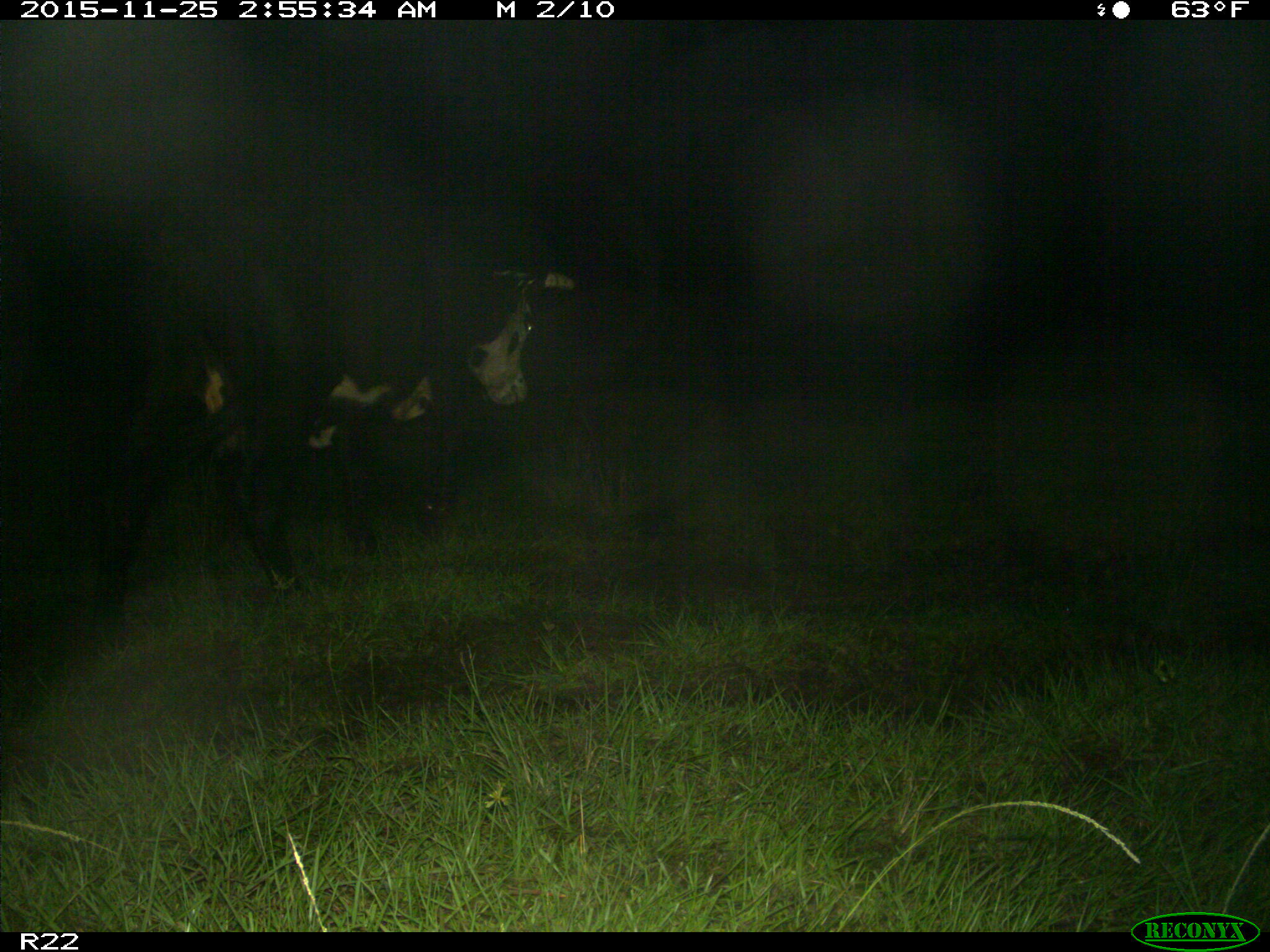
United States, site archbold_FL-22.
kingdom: Animalia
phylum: Chordata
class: Mammalia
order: Artiodactyla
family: Bovidae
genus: Bos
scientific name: Bos taurus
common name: domestic cow